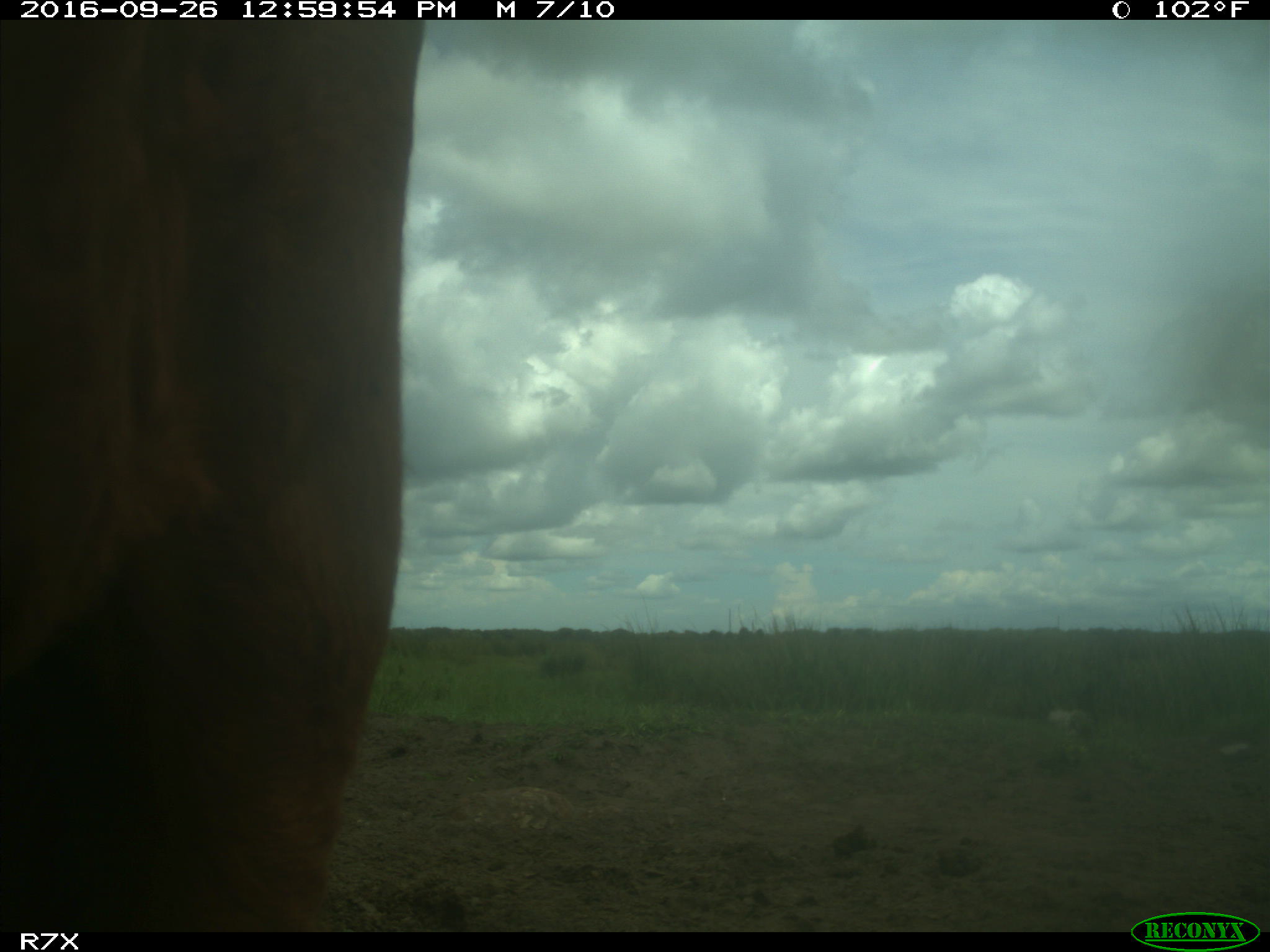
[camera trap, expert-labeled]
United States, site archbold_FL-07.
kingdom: Animalia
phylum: Chordata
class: Mammalia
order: Artiodactyla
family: Bovidae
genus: Bos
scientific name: Bos taurus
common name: domestic cow